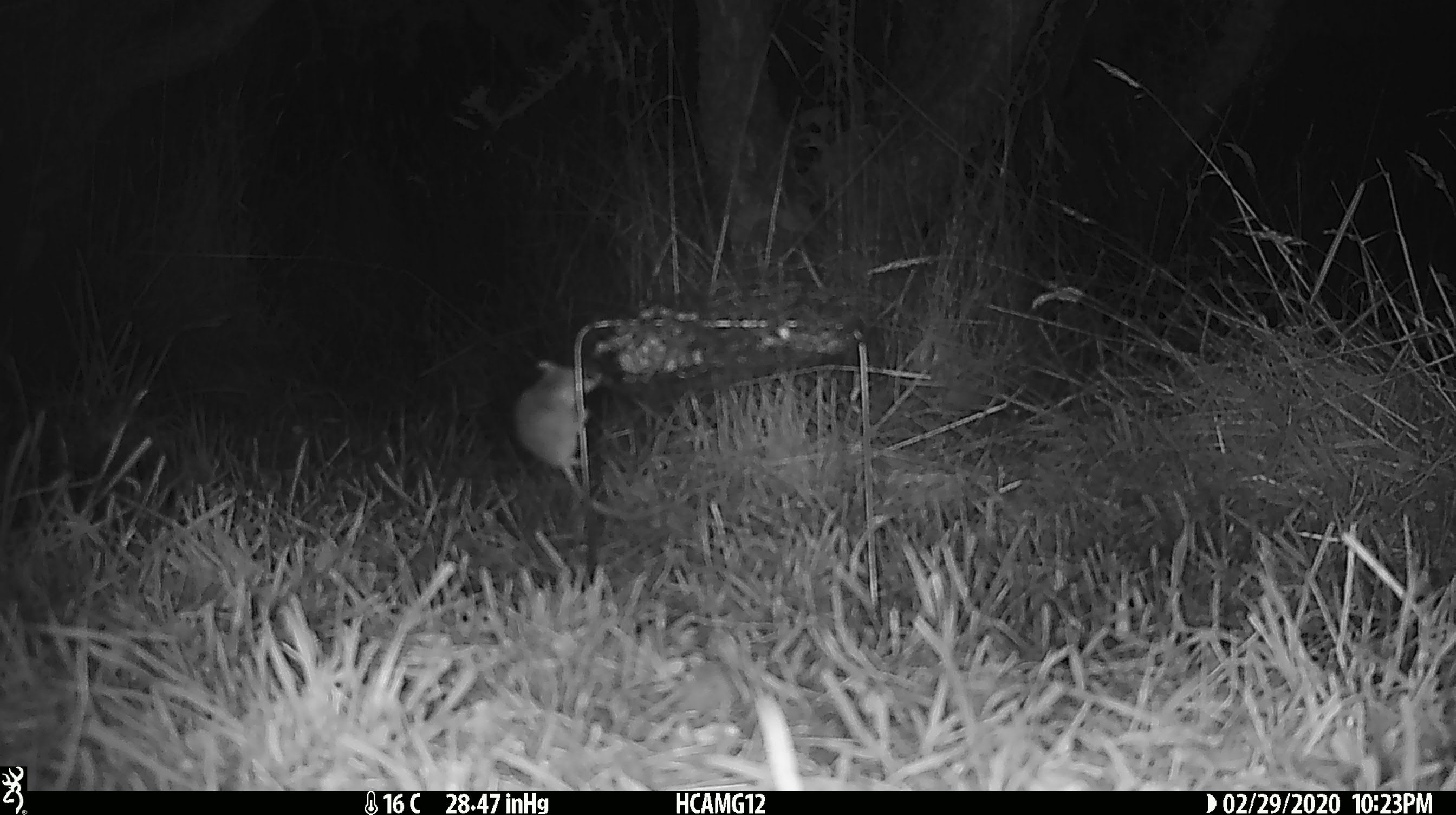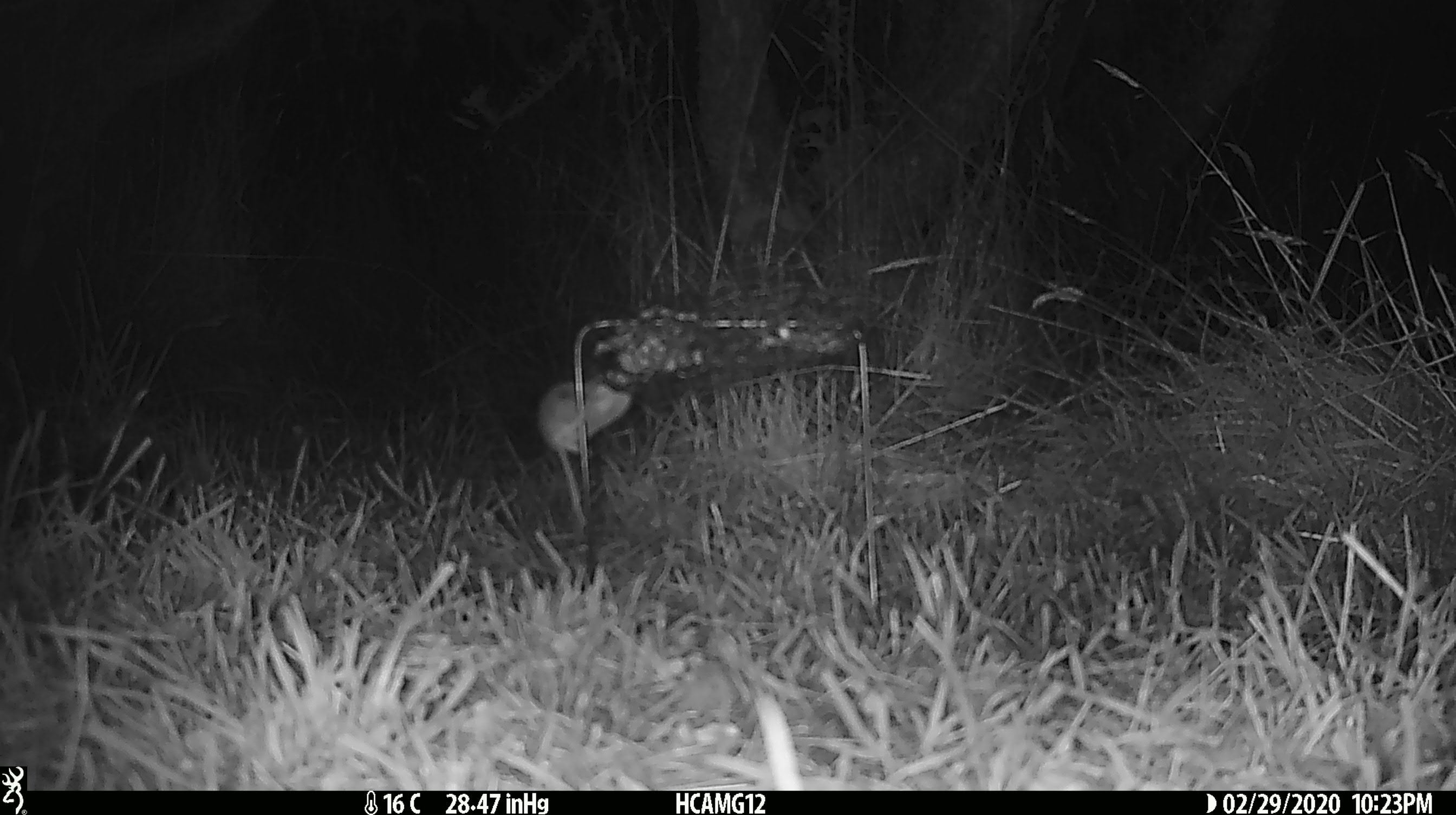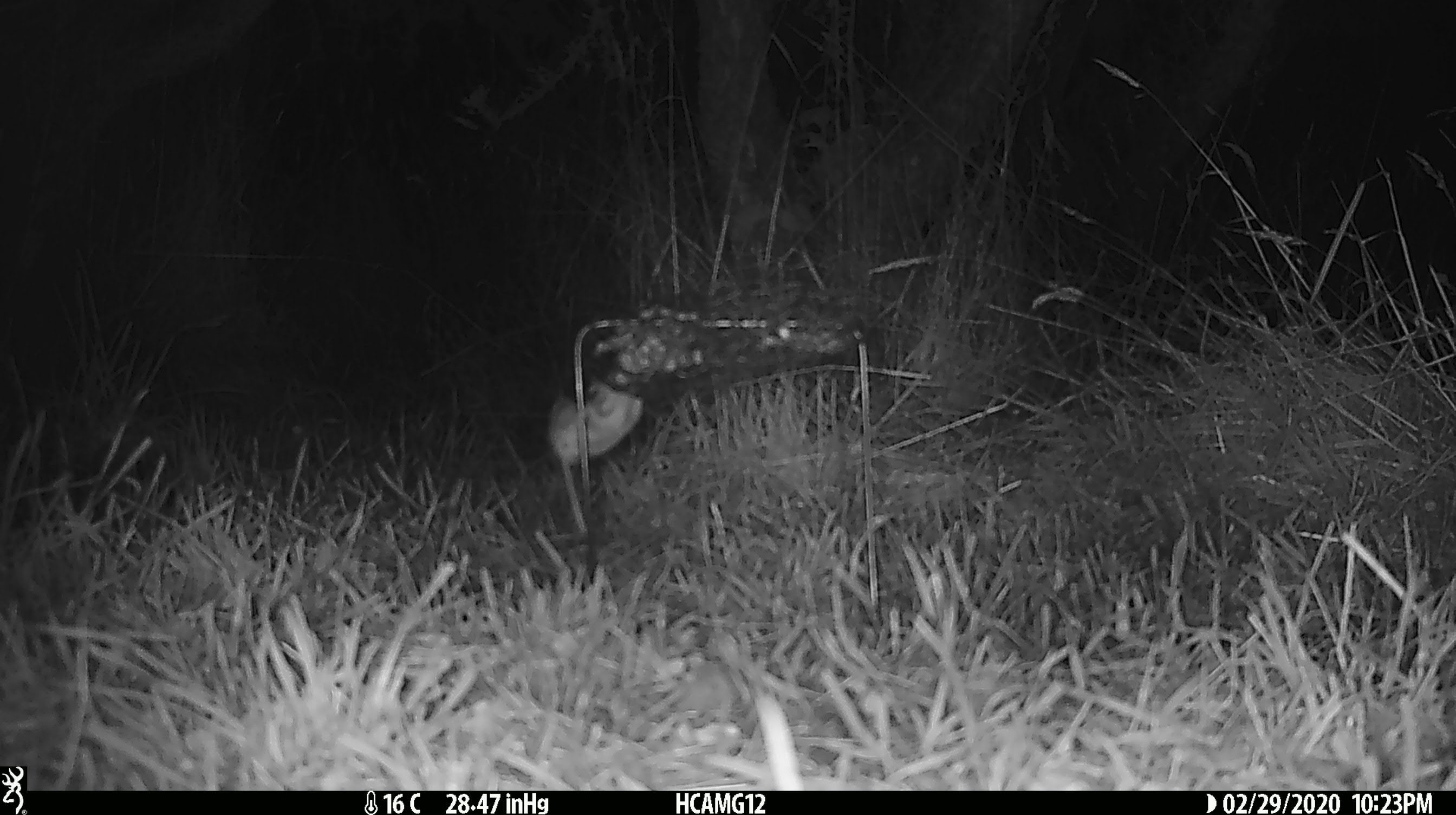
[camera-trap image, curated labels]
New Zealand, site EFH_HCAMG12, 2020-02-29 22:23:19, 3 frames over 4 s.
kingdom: Animalia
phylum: Chordata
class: Mammalia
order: Rodentia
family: Muridae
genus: Mus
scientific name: Mus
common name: mouse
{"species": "mouse (Mus)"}